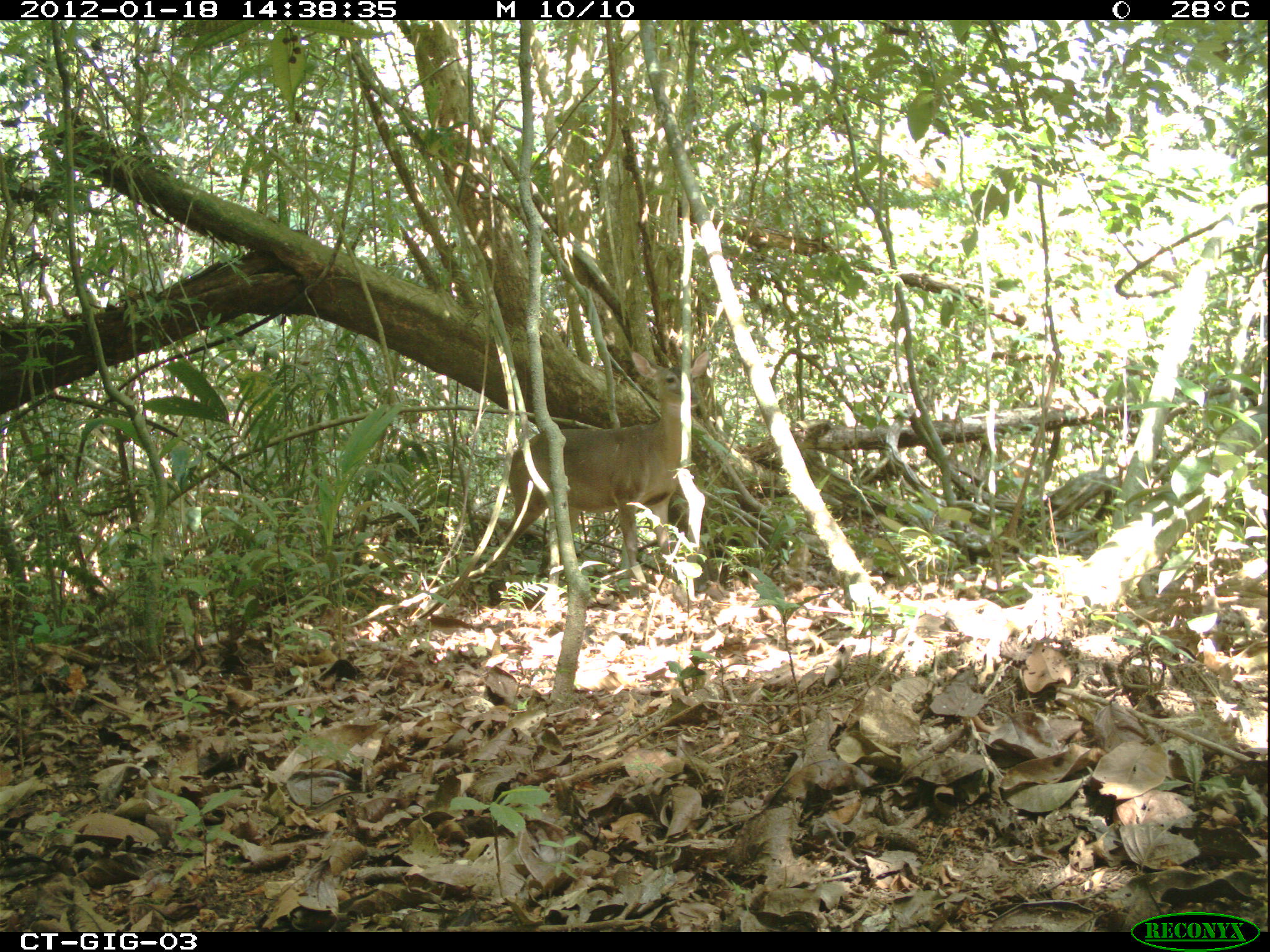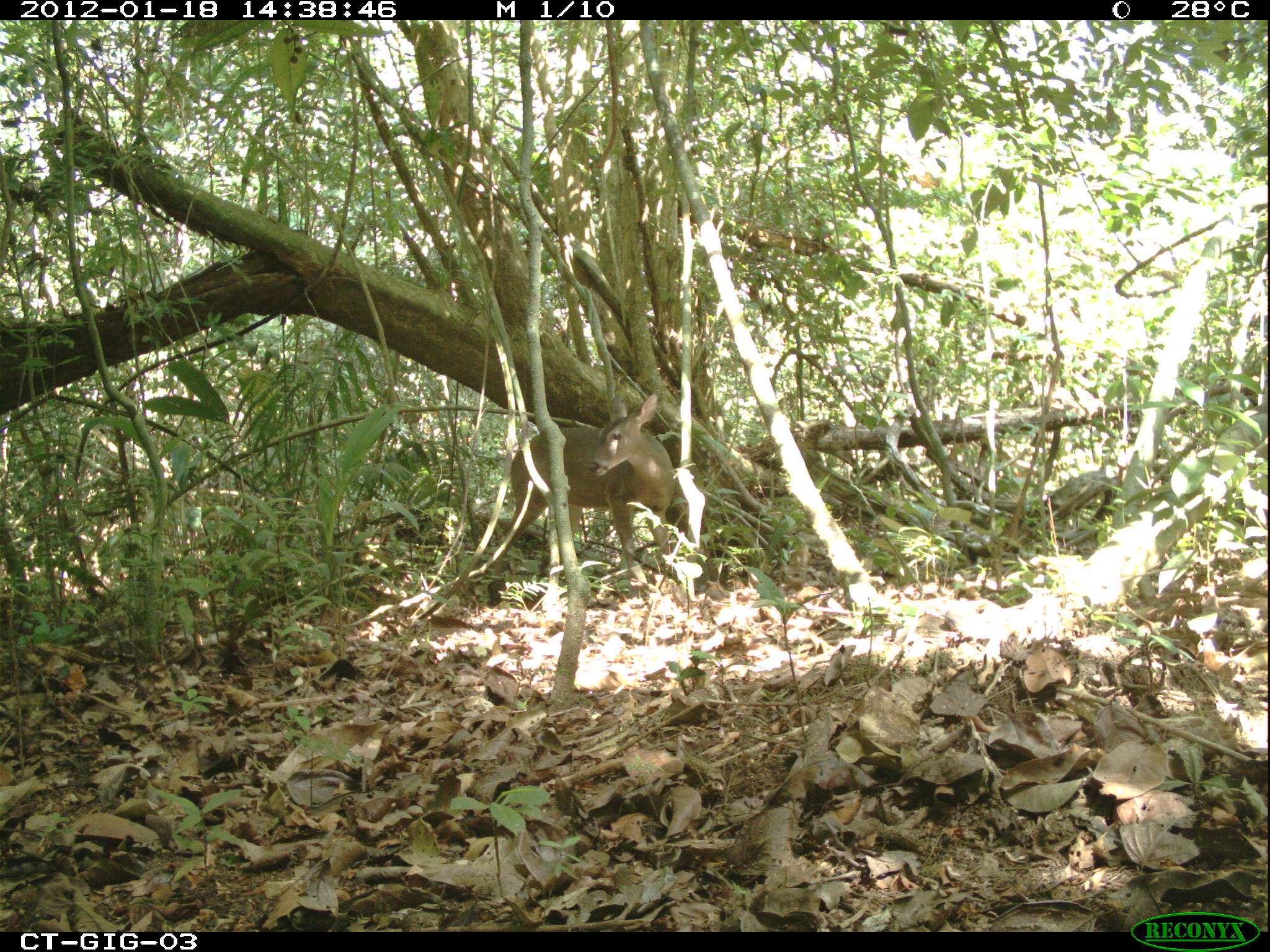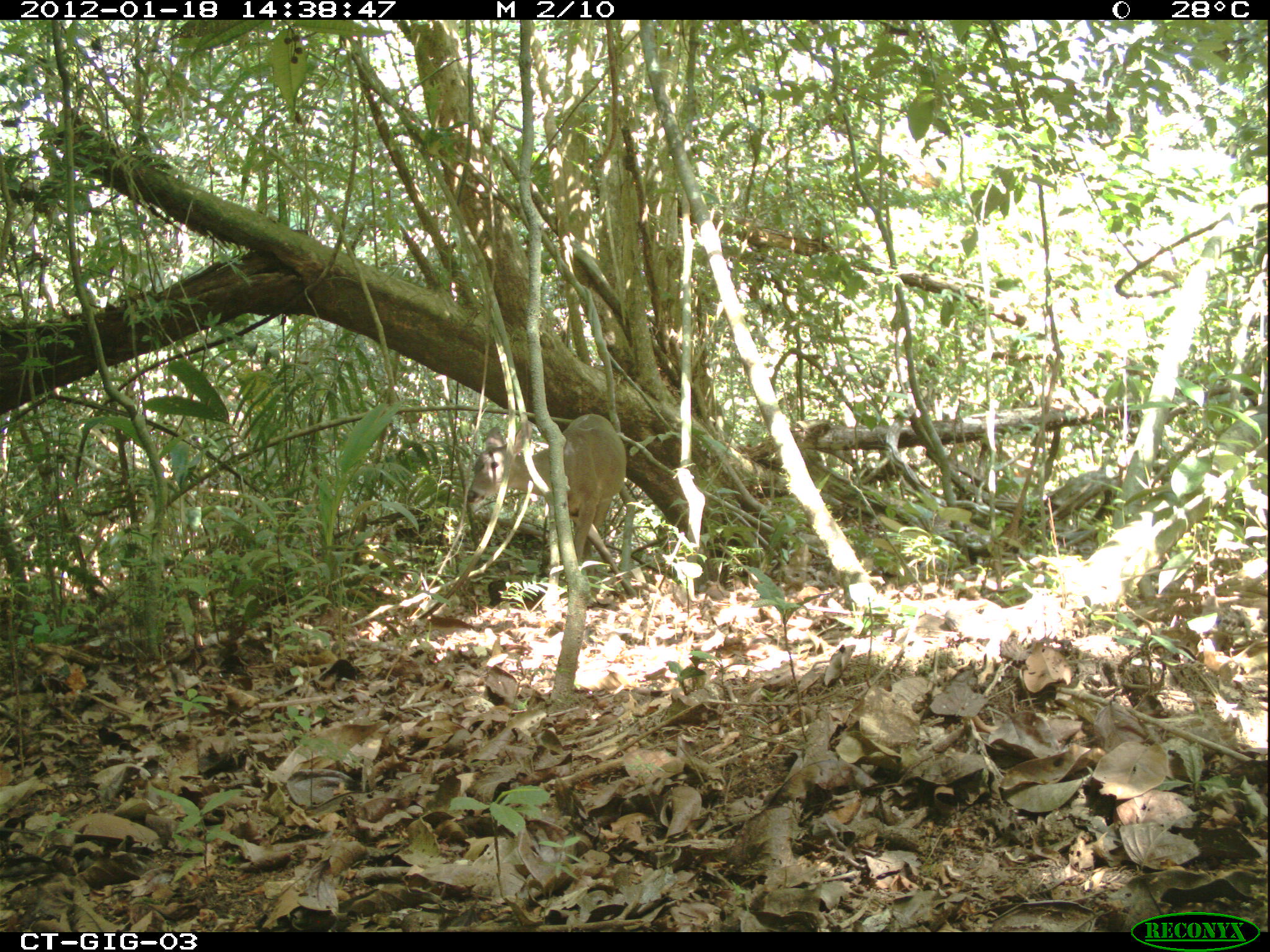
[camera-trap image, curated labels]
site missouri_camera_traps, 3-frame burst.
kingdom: Animalia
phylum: Chordata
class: Mammalia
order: Artiodactyla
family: Cervidae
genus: Odocoileus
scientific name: Odocoileus virginianus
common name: white-tailed deer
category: white tailed deer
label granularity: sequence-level